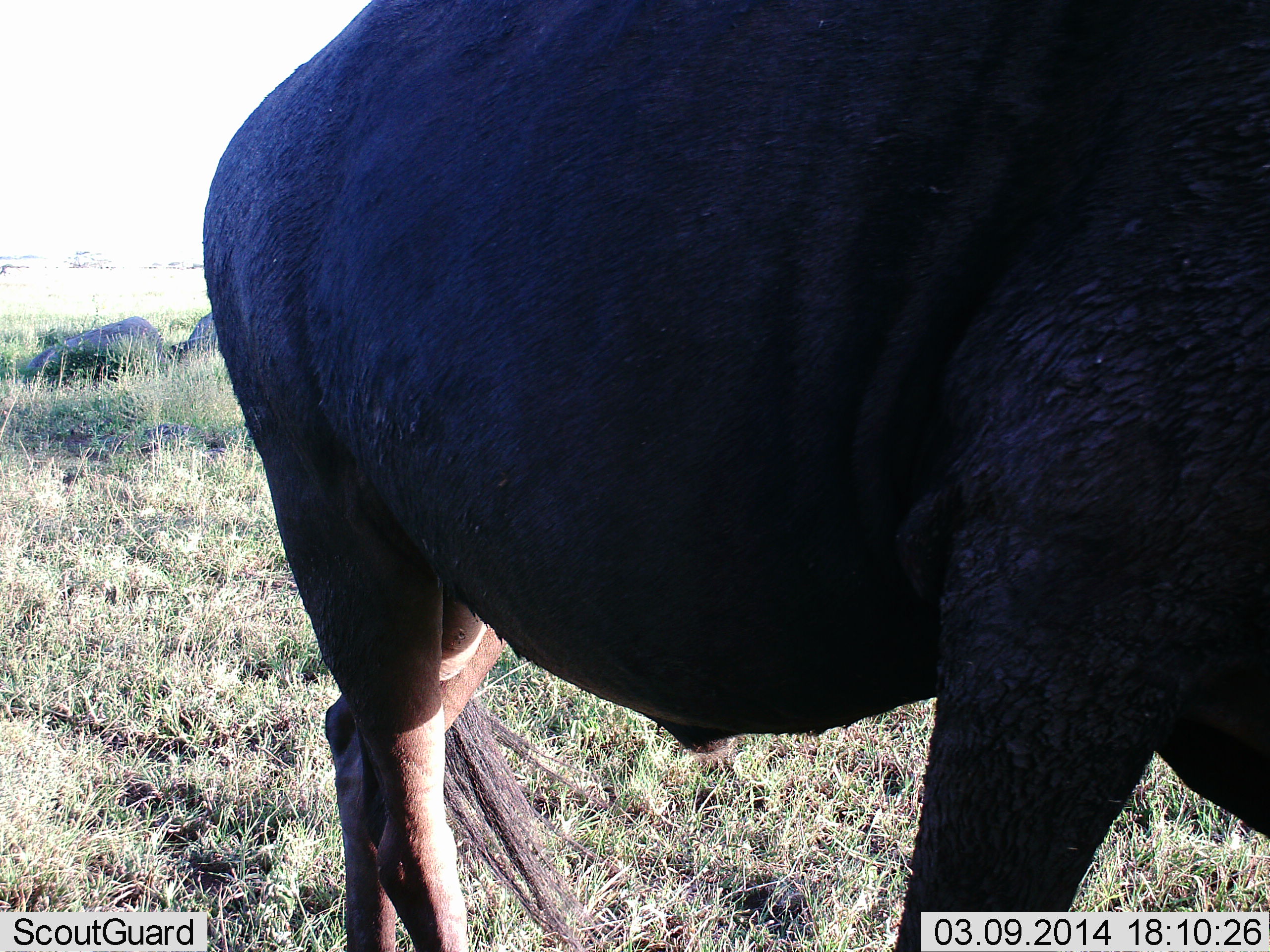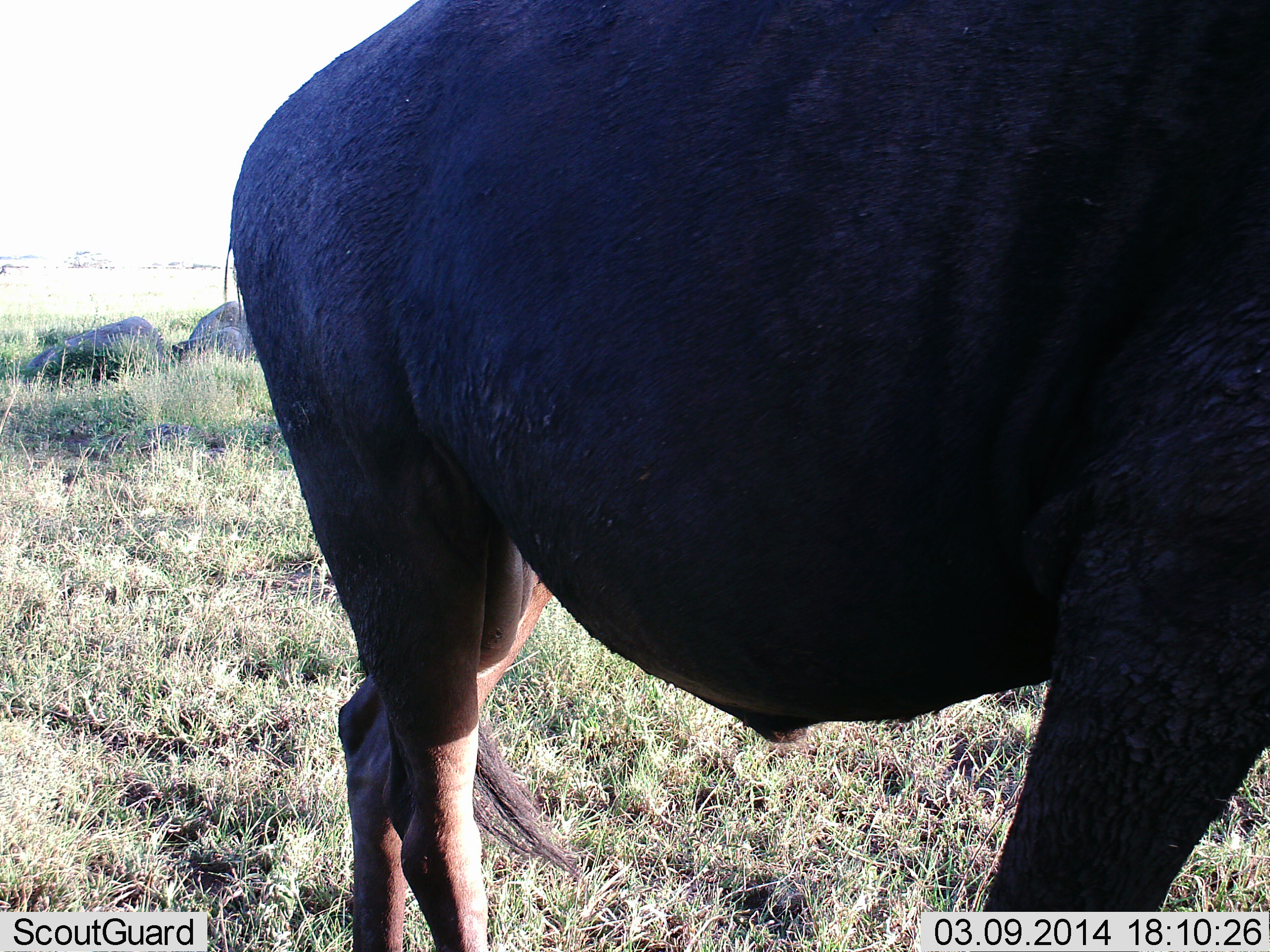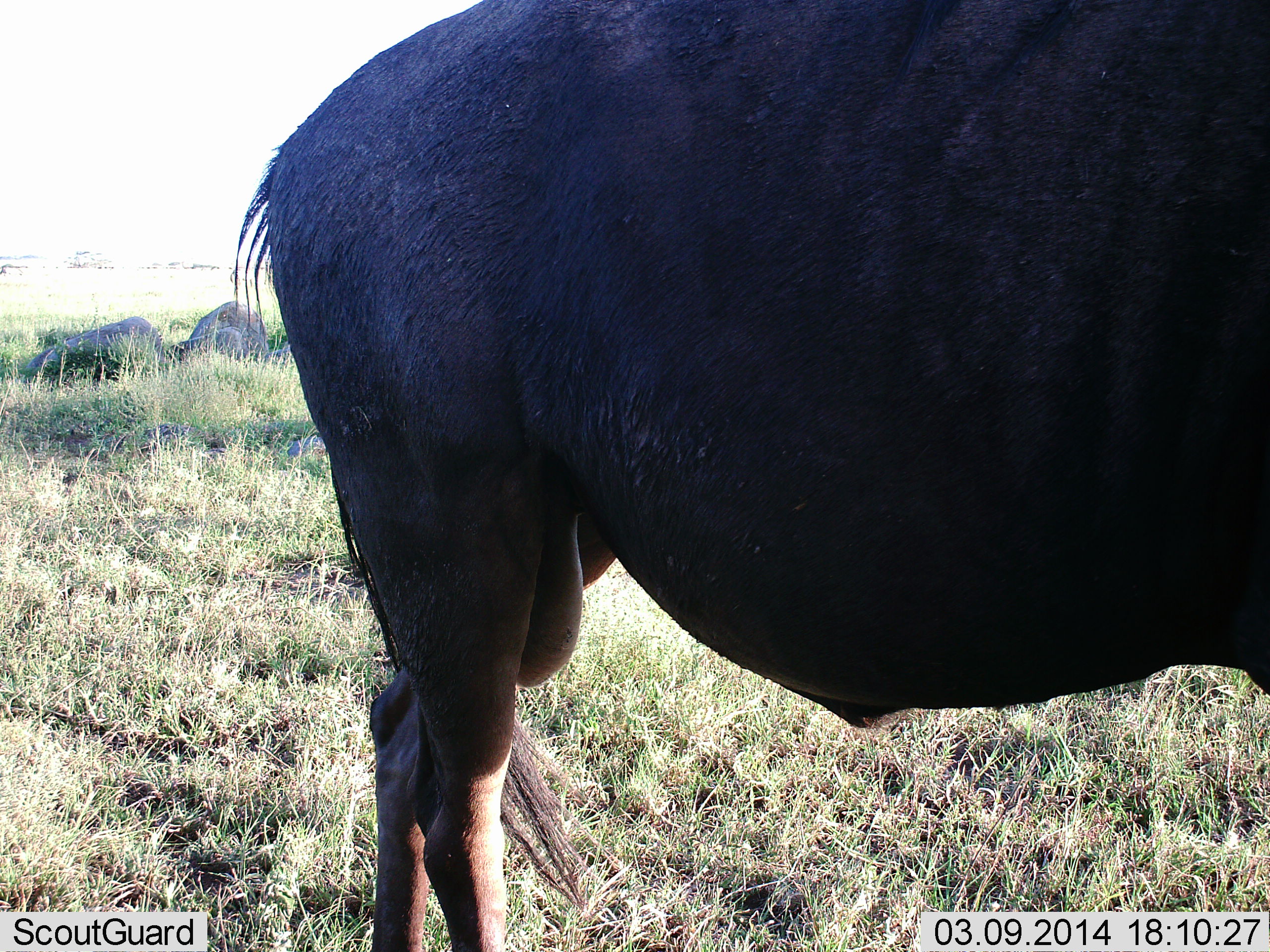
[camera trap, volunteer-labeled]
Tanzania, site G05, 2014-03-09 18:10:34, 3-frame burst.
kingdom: Animalia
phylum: Chordata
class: Mammalia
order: Artiodactyla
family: Bovidae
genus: Connochaetes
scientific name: Connochaetes taurinus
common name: blue wildebeest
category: wildebeest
Wildebeest (blue wildebeest) (Connochaetes taurinus), count 1. Behavior (volunteer vote fractions): standing 59%, resting 12%, moving 38%, interacting 0%. Young present (vote fraction): 0%. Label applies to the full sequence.